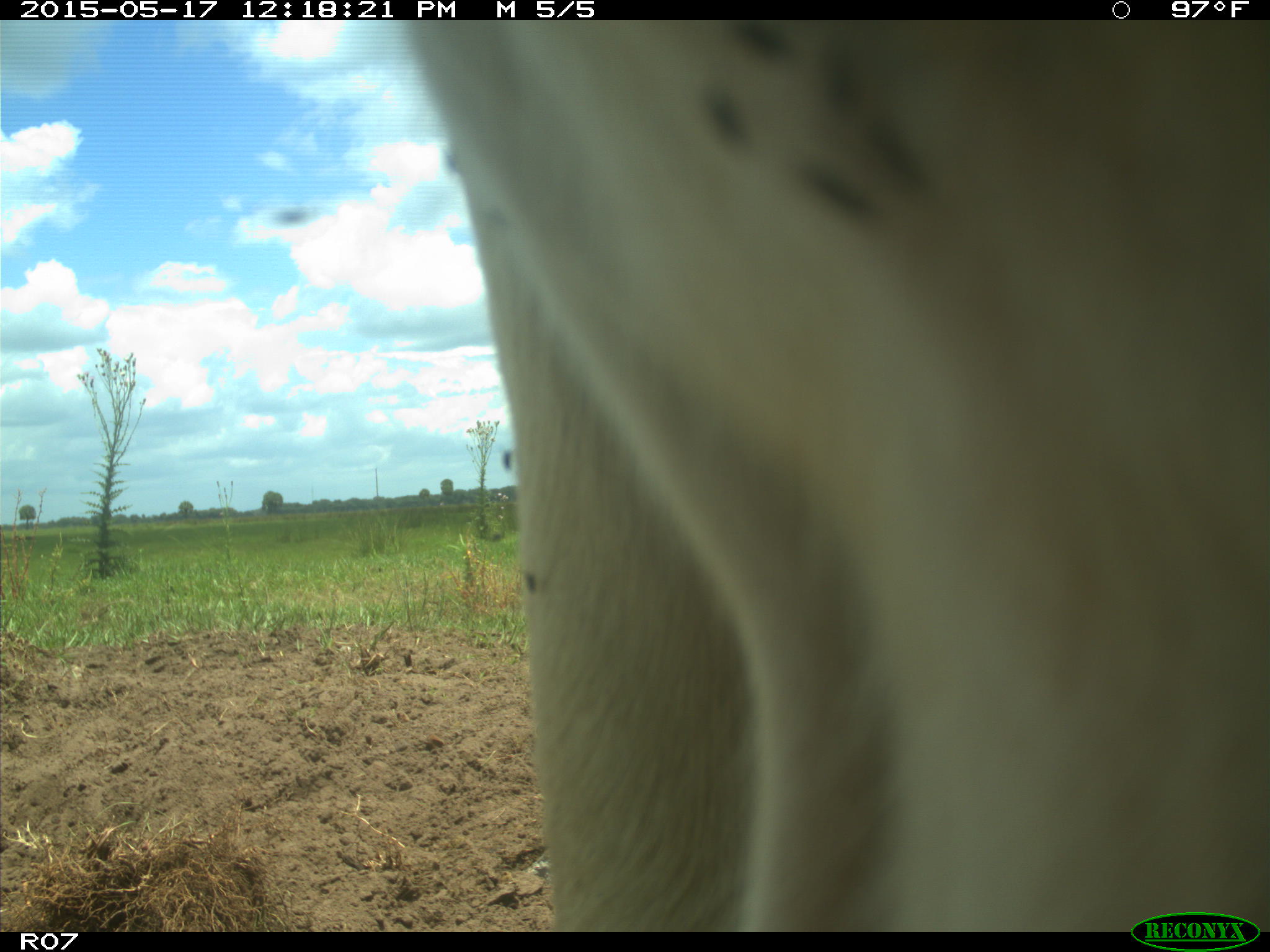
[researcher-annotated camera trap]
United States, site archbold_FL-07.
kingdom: Animalia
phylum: Chordata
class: Mammalia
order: Artiodactyla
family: Bovidae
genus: Bos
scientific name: Bos taurus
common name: domestic cow